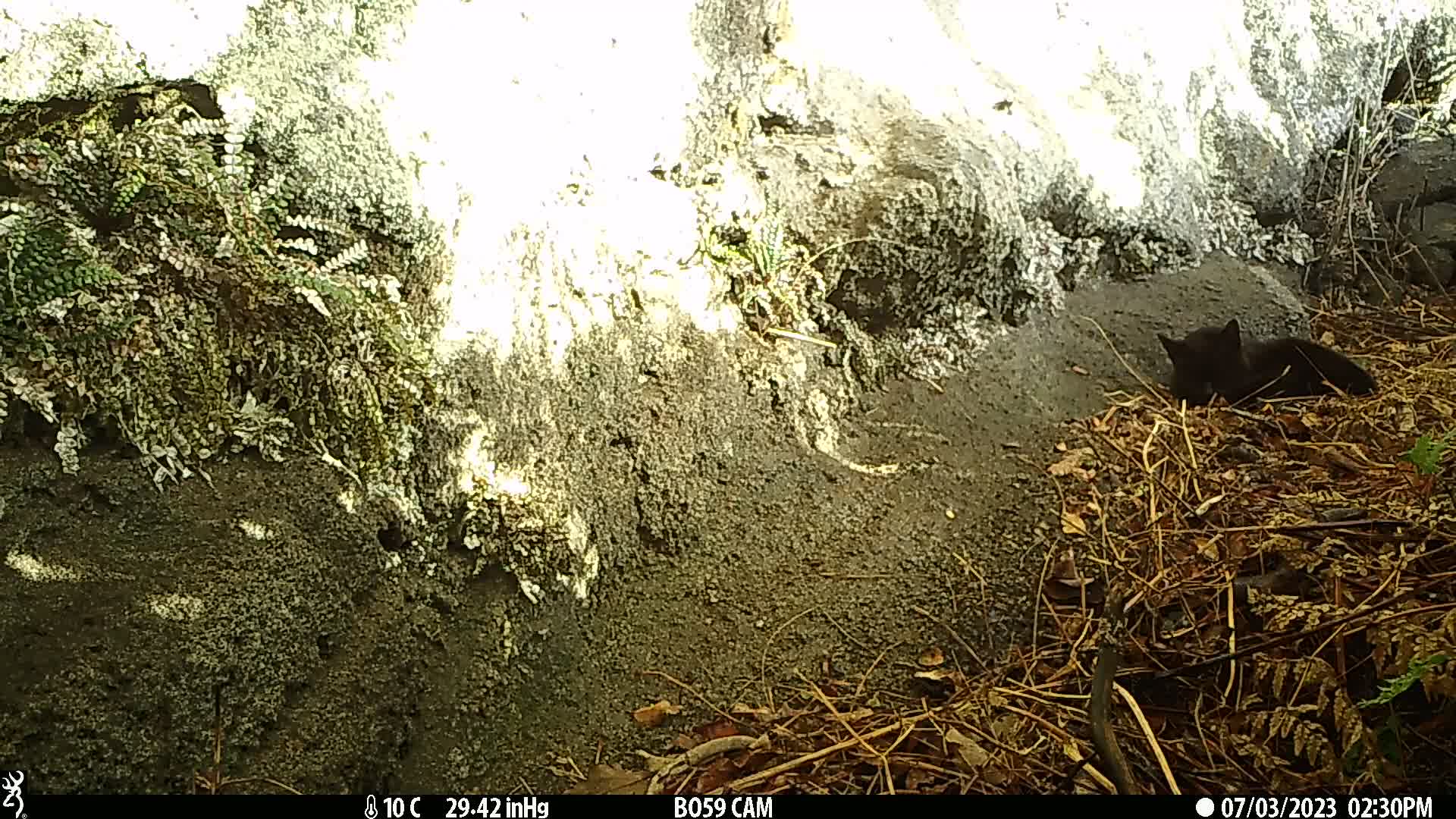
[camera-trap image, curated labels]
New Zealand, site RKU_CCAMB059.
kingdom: Animalia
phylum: Chordata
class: Mammalia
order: Carnivora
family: Felidae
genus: Felis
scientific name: Felis catus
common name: domestic cat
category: cat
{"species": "cat (domestic cat) (Felis catus)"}